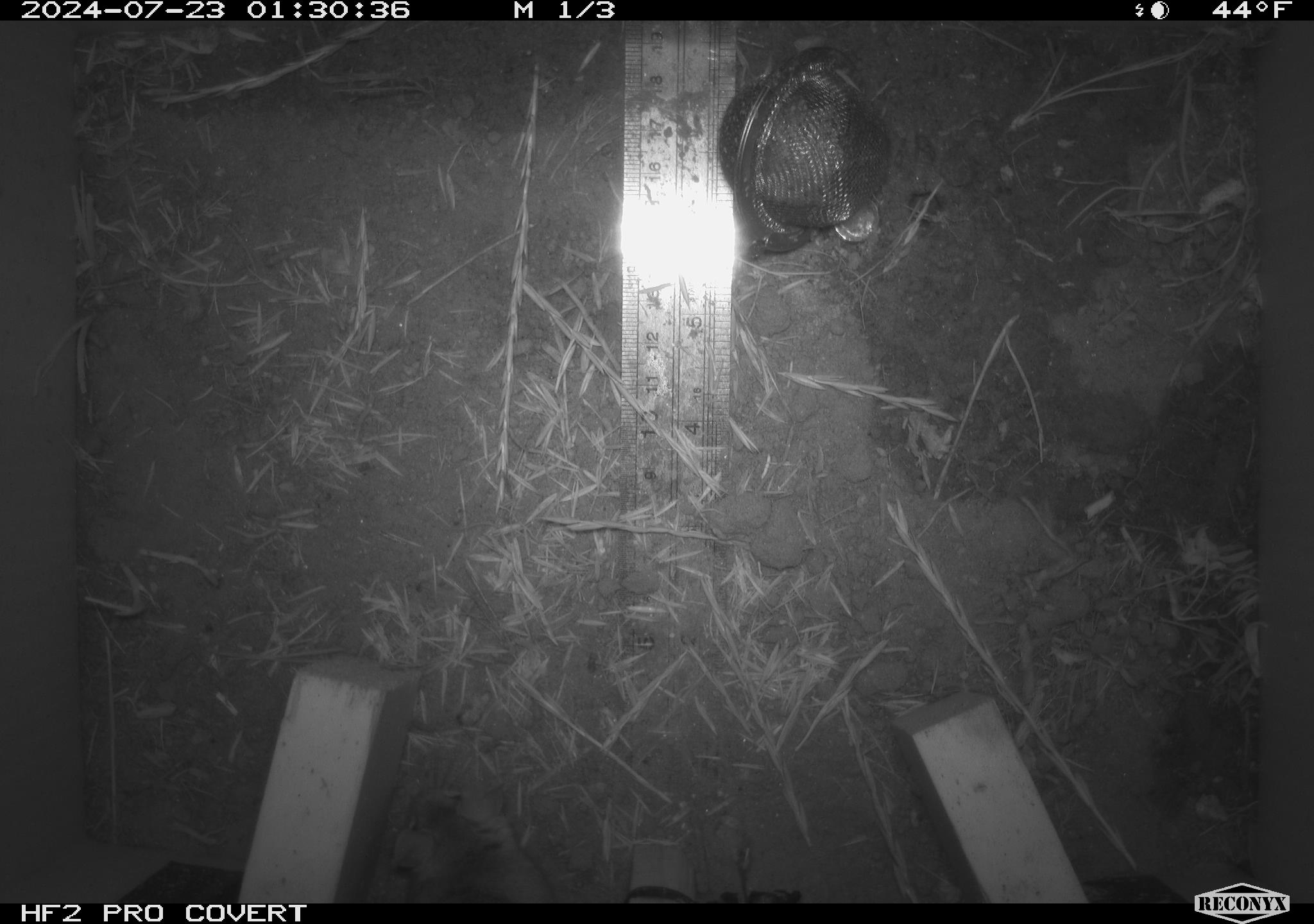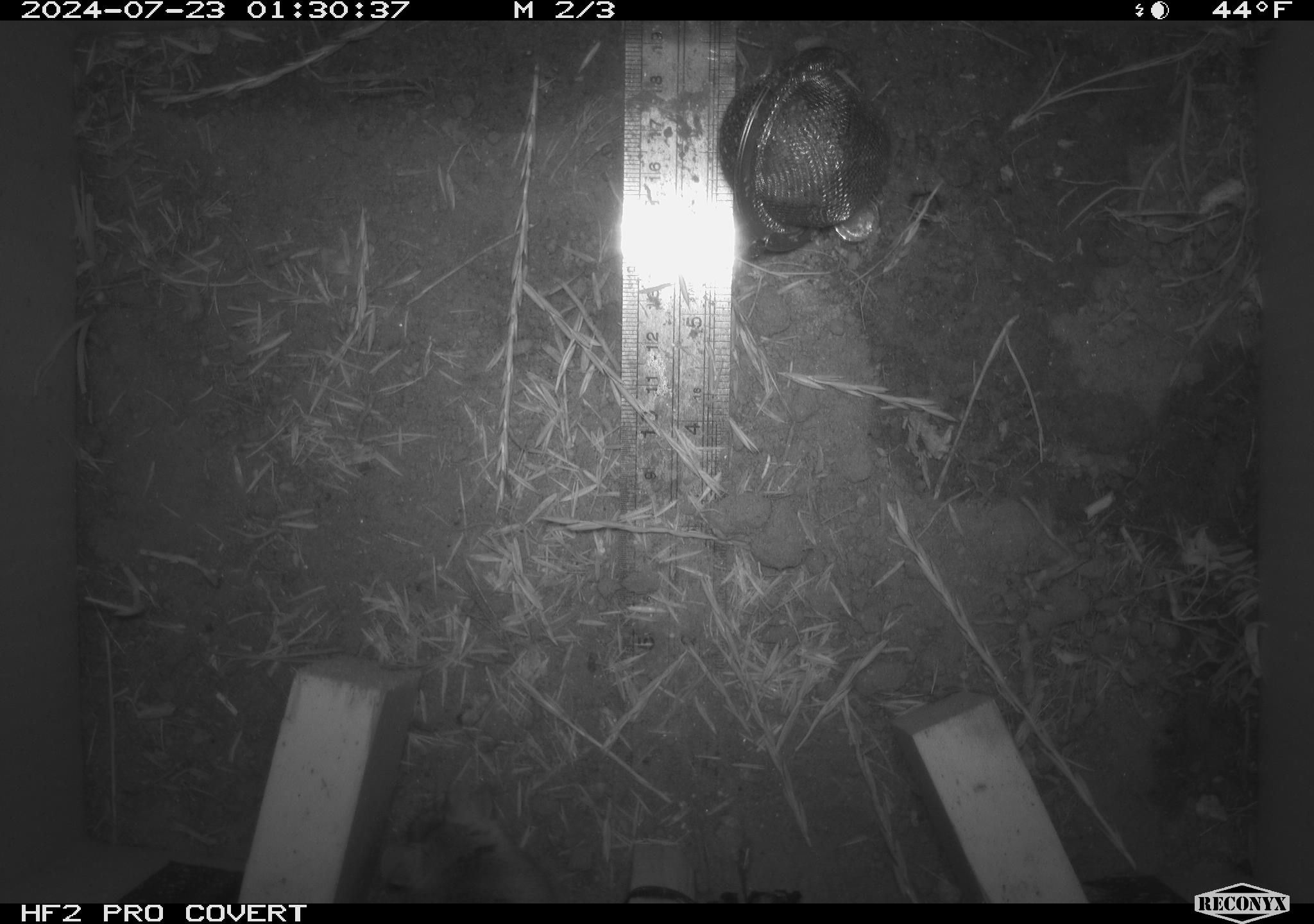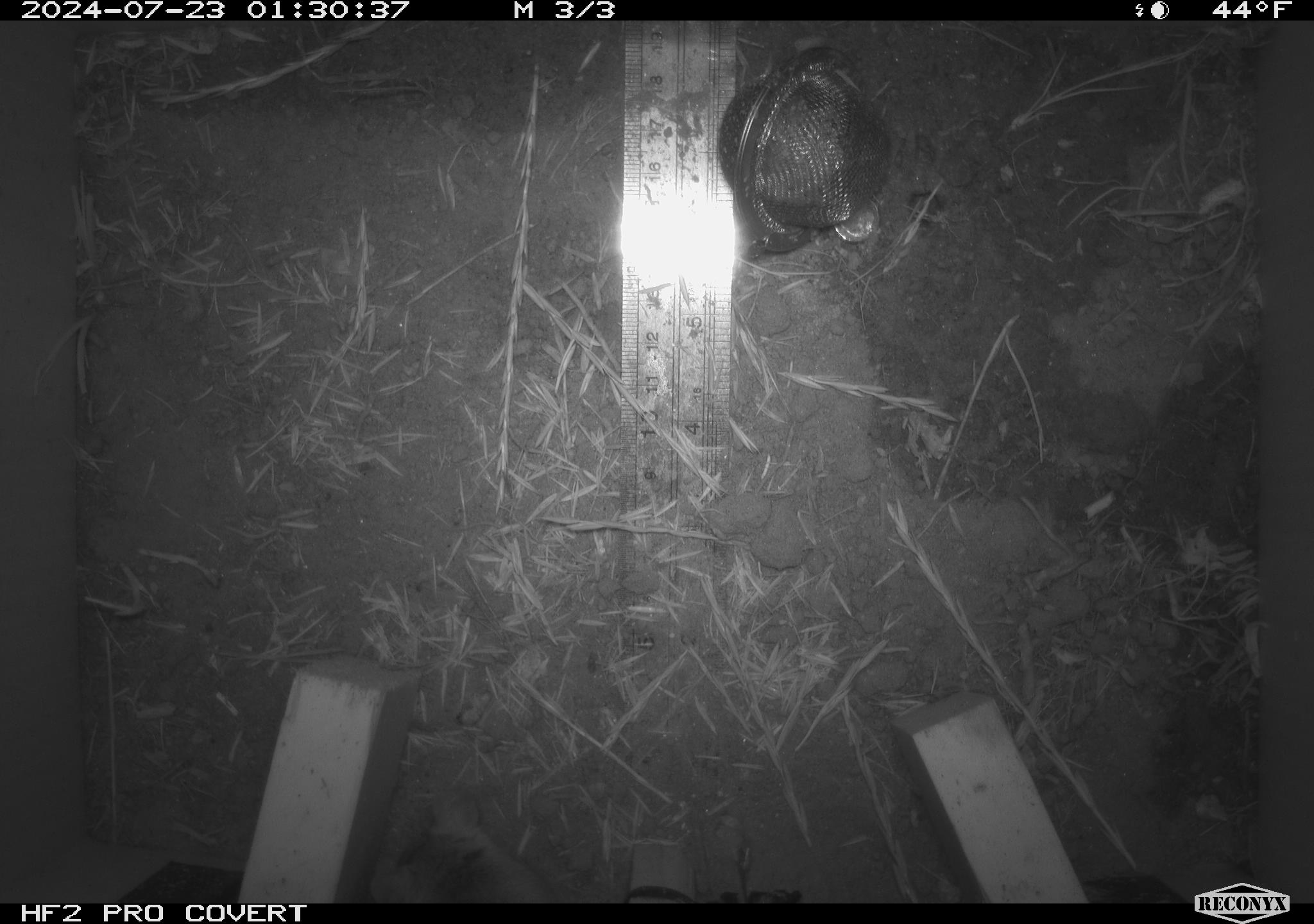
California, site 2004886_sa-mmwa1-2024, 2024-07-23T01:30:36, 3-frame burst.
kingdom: Animalia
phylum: Chordata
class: Mammalia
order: Rodentia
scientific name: Rodentia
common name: mouse species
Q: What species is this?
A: Mouse species (Rodentia).